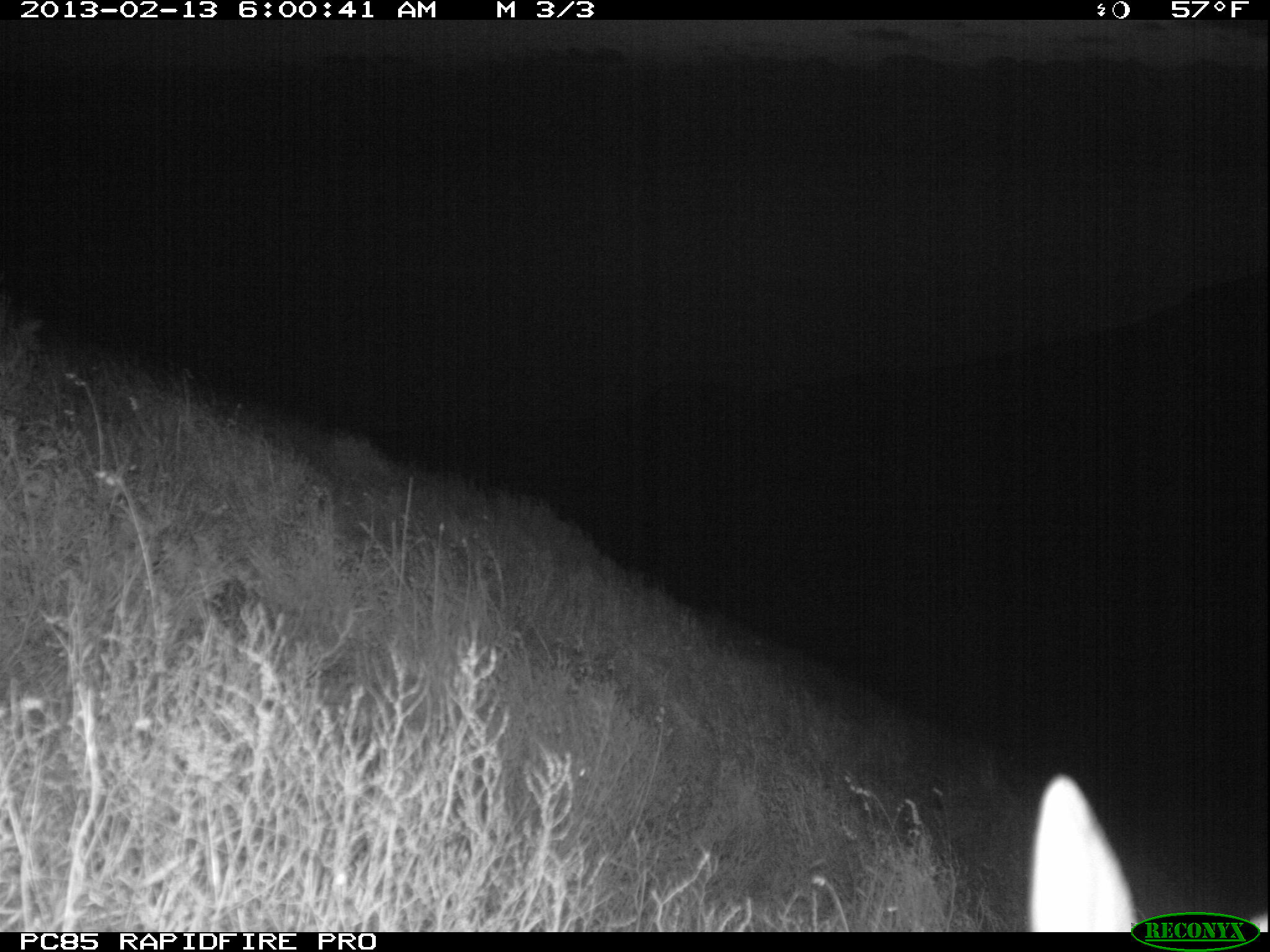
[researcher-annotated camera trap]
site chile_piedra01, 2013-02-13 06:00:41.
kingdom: Animalia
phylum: Chordata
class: Mammalia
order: Lagomorpha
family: Leporidae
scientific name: Leporidae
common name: rabbits and hares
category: rabbit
Rabbit (rabbits and hares) (Leporidae).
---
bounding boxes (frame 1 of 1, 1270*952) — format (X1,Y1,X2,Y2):
rabbit: (1023,772,1251,936)